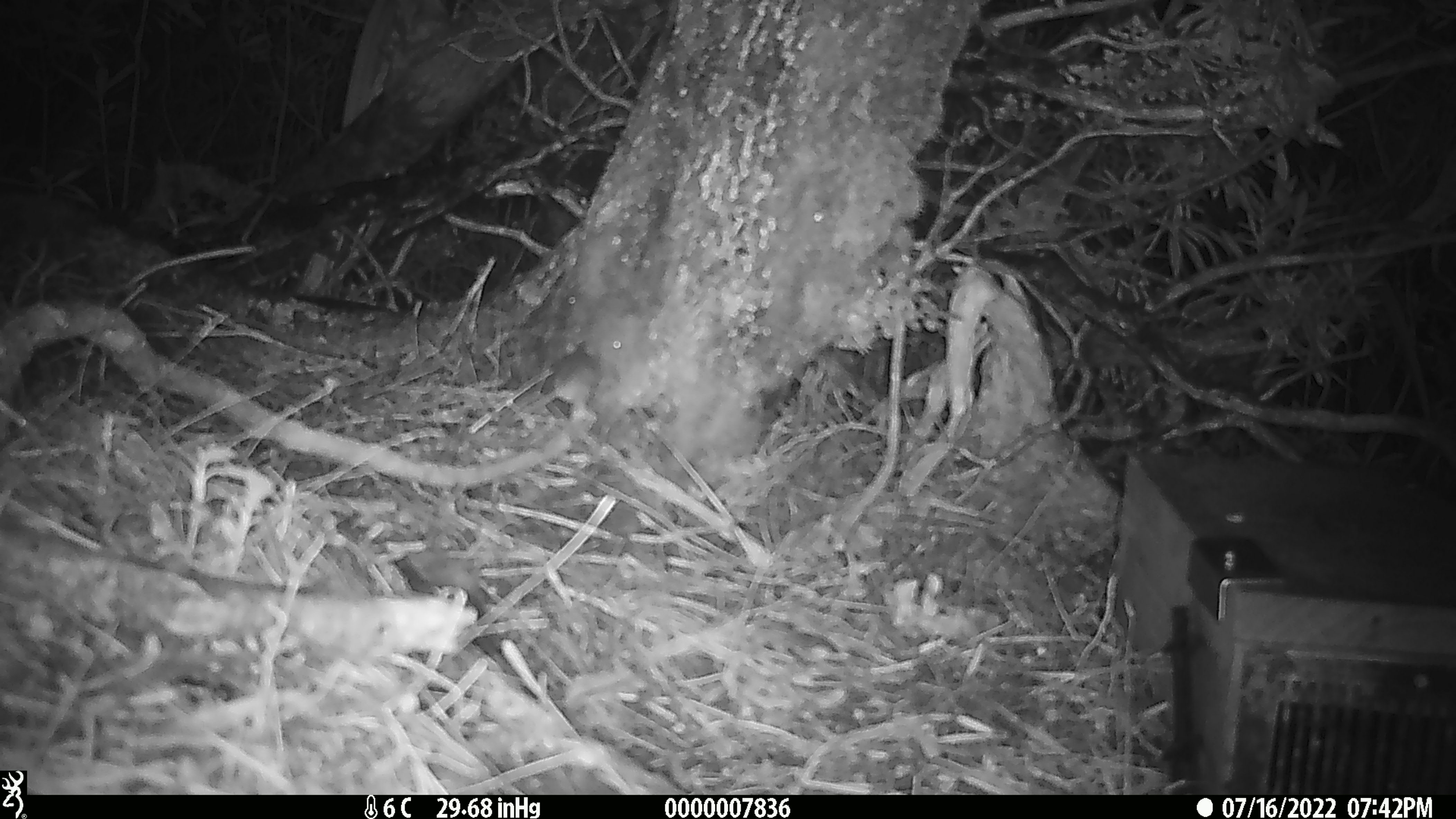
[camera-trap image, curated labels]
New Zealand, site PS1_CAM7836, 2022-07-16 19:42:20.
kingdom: Animalia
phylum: Chordata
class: Mammalia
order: Rodentia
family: Muridae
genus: Mus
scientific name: Mus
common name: mouse